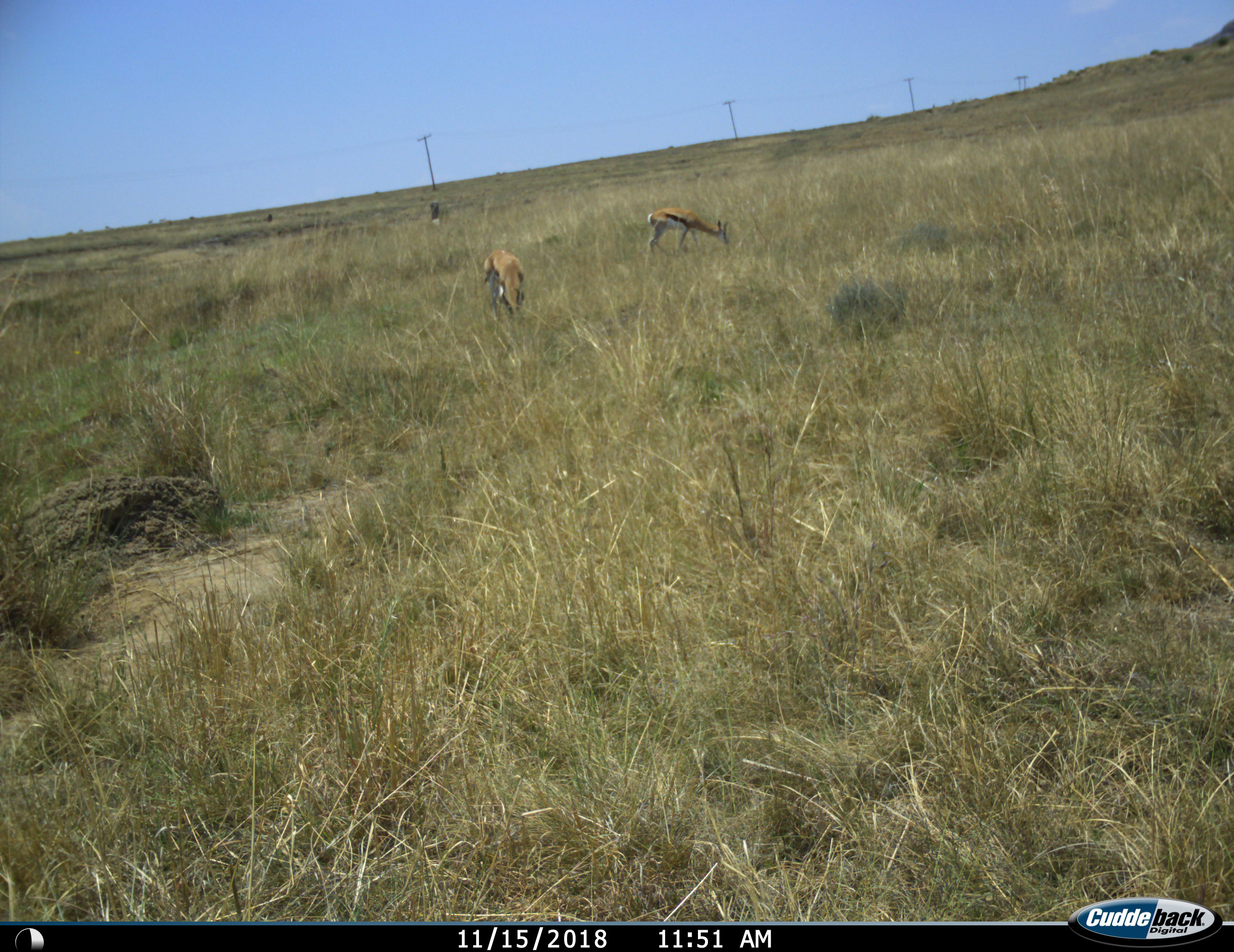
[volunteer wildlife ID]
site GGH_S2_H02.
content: unidentified animal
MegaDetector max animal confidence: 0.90